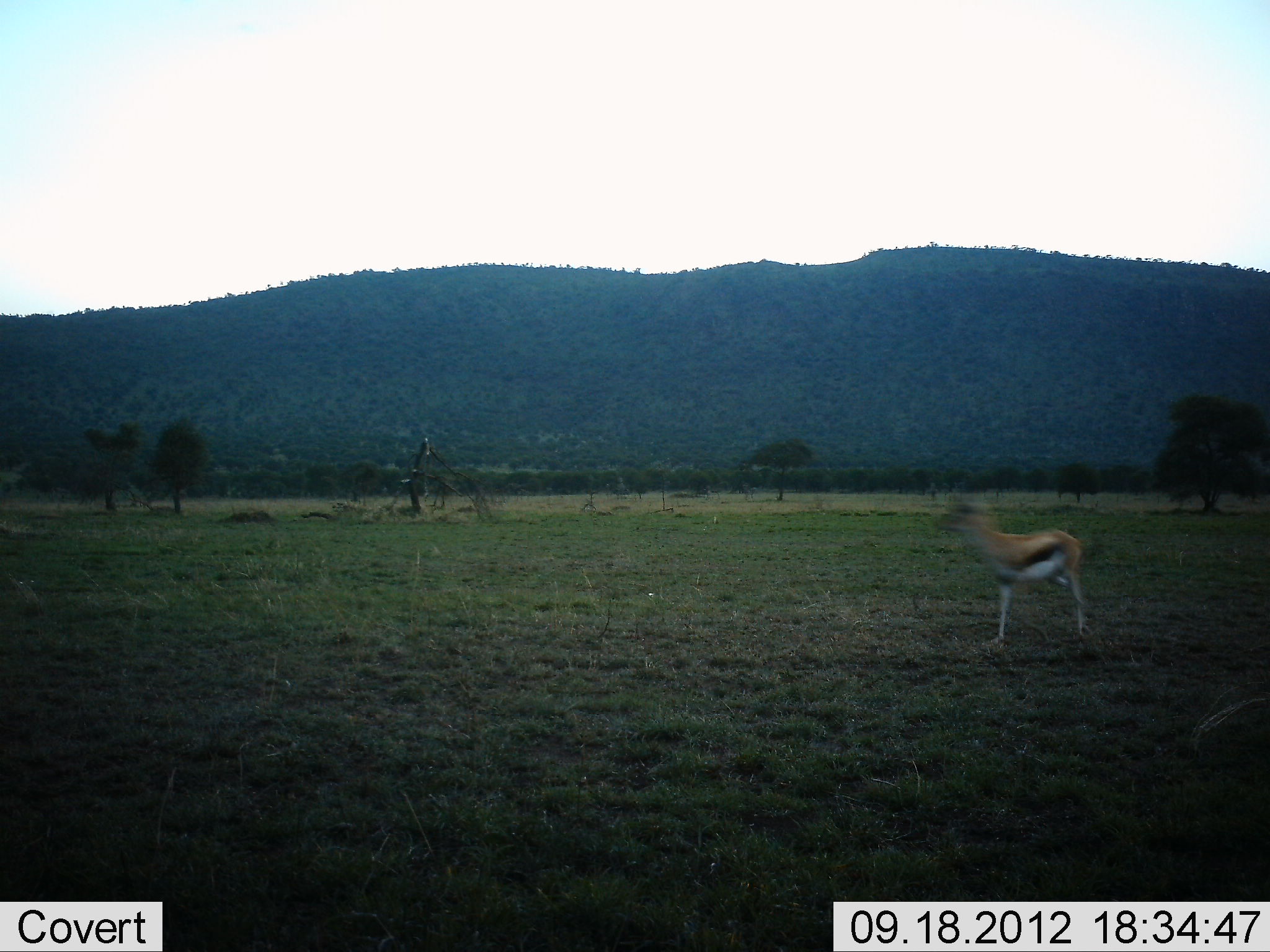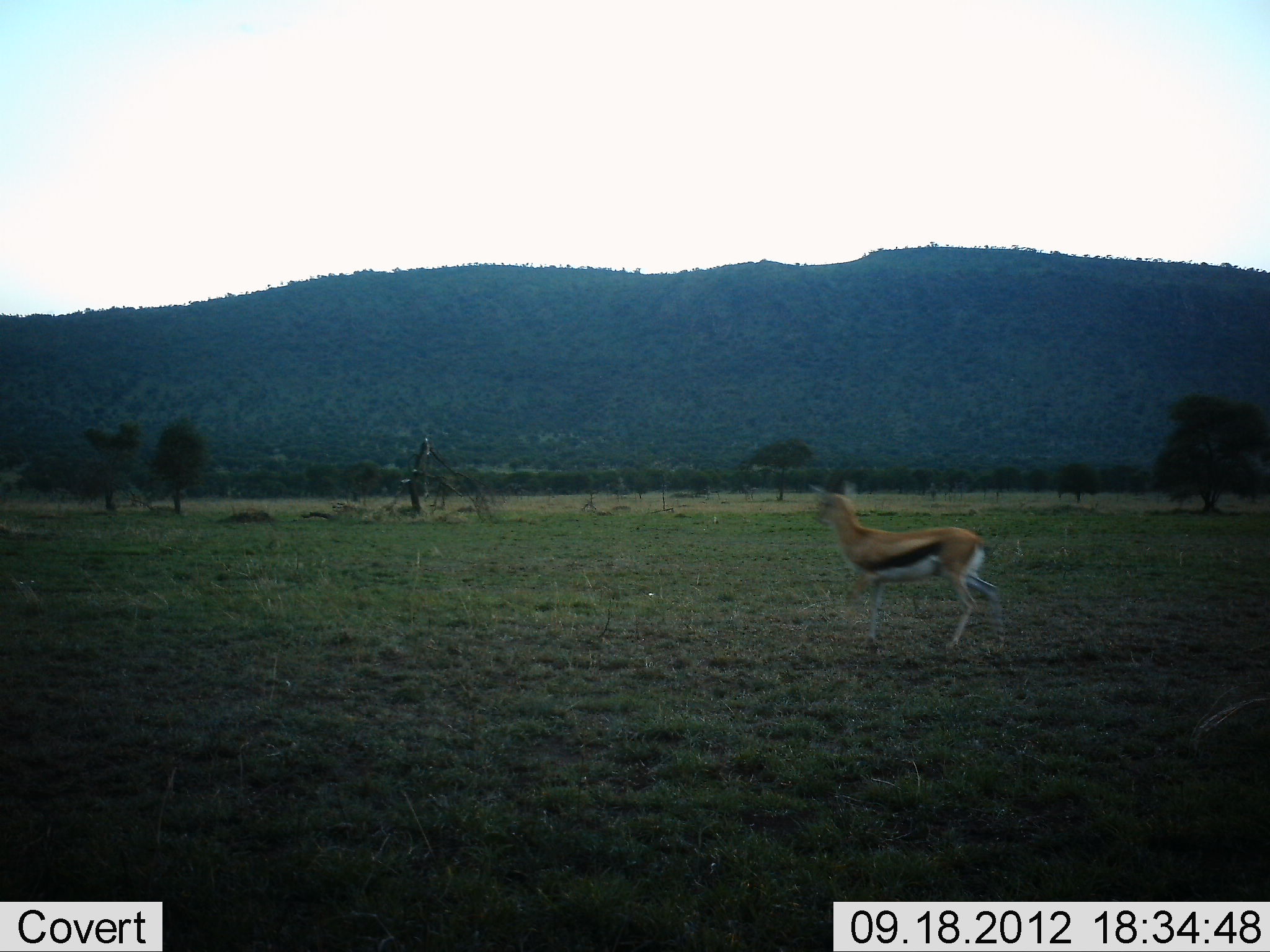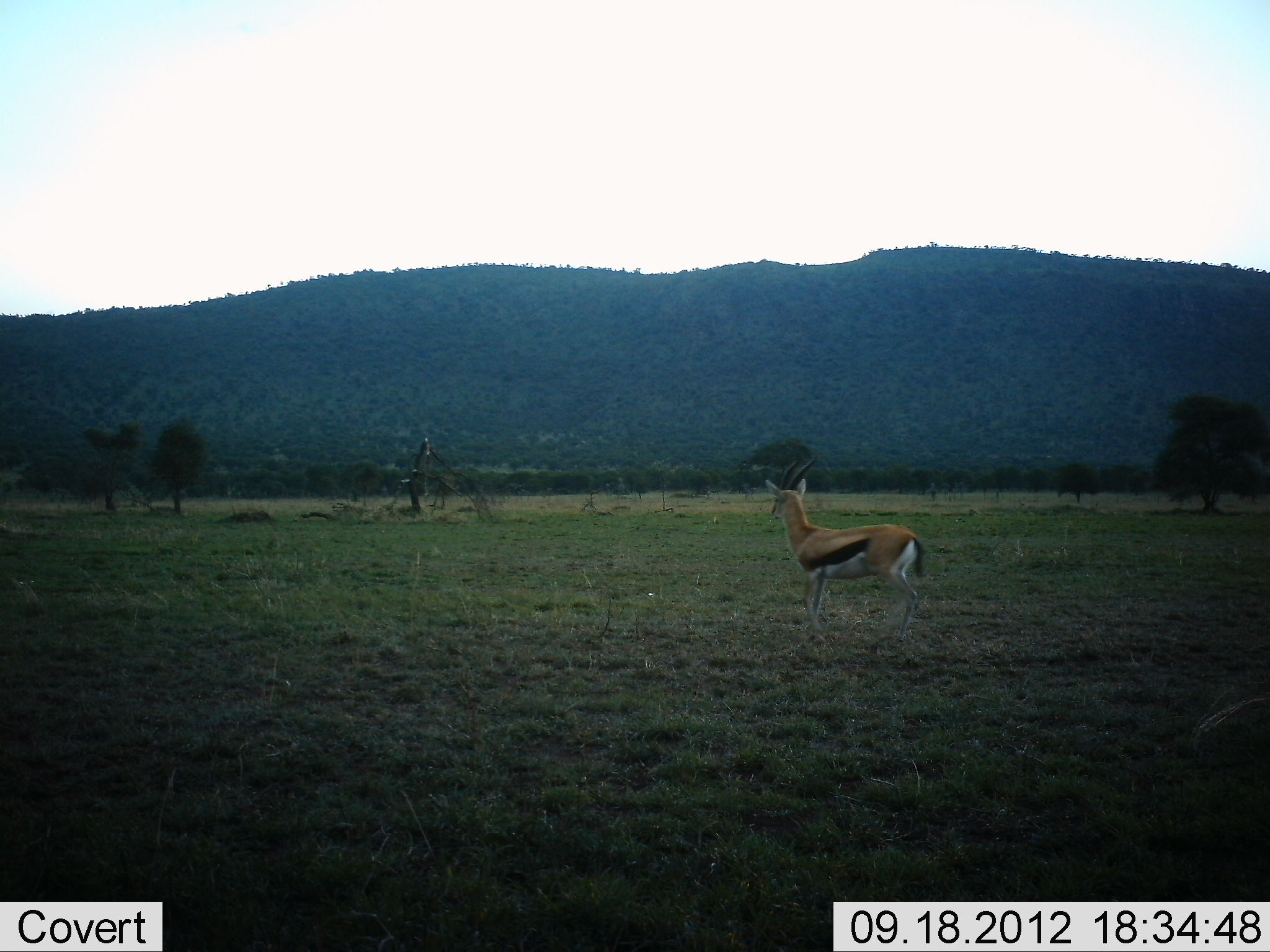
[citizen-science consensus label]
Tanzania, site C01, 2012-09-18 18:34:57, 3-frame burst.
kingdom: Animalia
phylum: Chordata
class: Mammalia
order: Artiodactyla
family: Bovidae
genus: Eudorcas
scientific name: Eudorcas thomsonii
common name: thomson's gazelle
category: gazellethomsons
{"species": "gazellethomsons (thomson's gazelle) (Eudorcas thomsonii)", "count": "1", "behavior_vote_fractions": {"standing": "0%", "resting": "0%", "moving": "100%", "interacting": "0%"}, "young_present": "0%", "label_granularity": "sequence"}